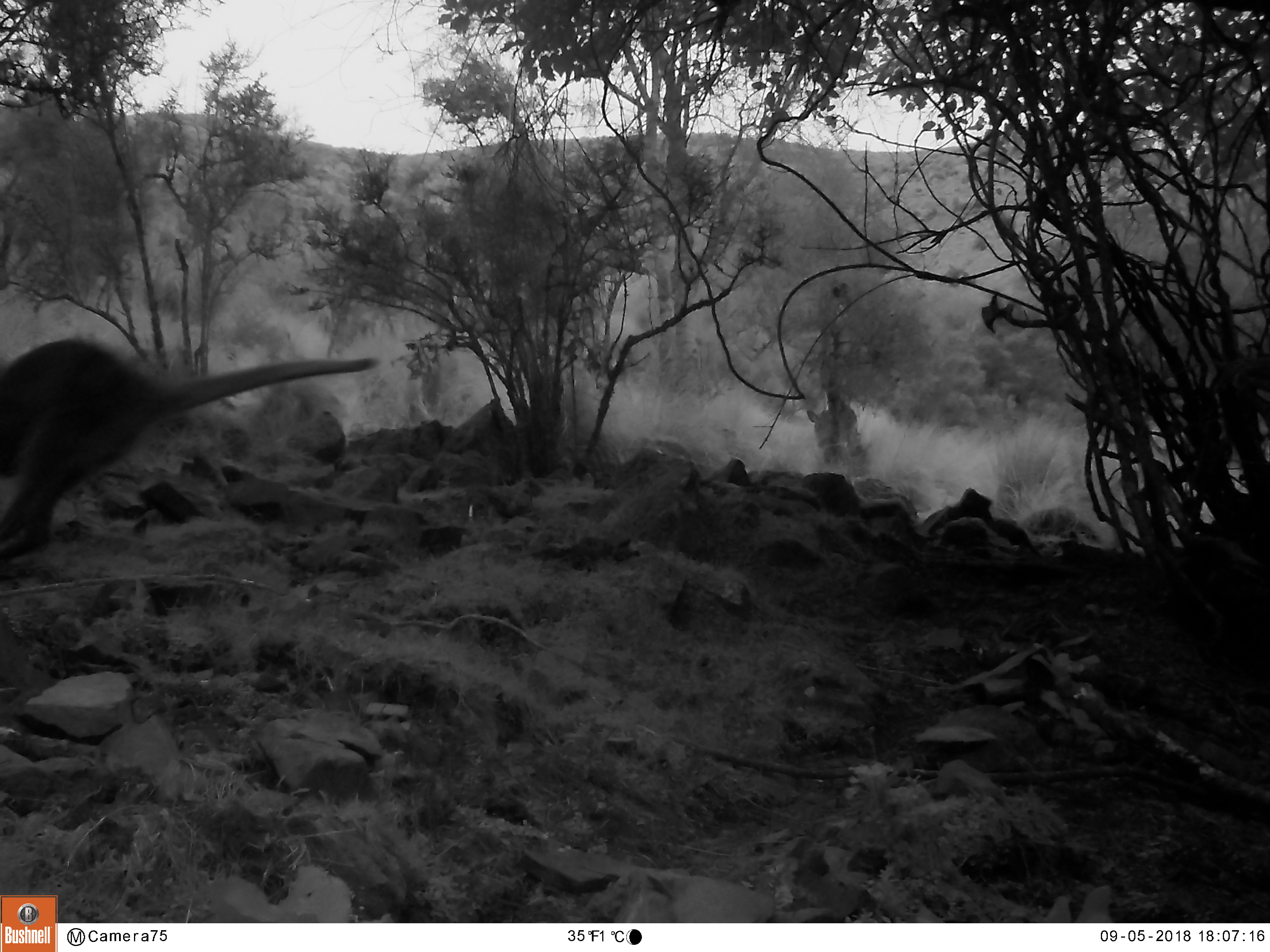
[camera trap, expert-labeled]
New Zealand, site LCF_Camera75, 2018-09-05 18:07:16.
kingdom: Animalia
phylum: Chordata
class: Mammalia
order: Diprotodontia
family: Macropodidae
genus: Notamacropus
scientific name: Notamacropus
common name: wallaby